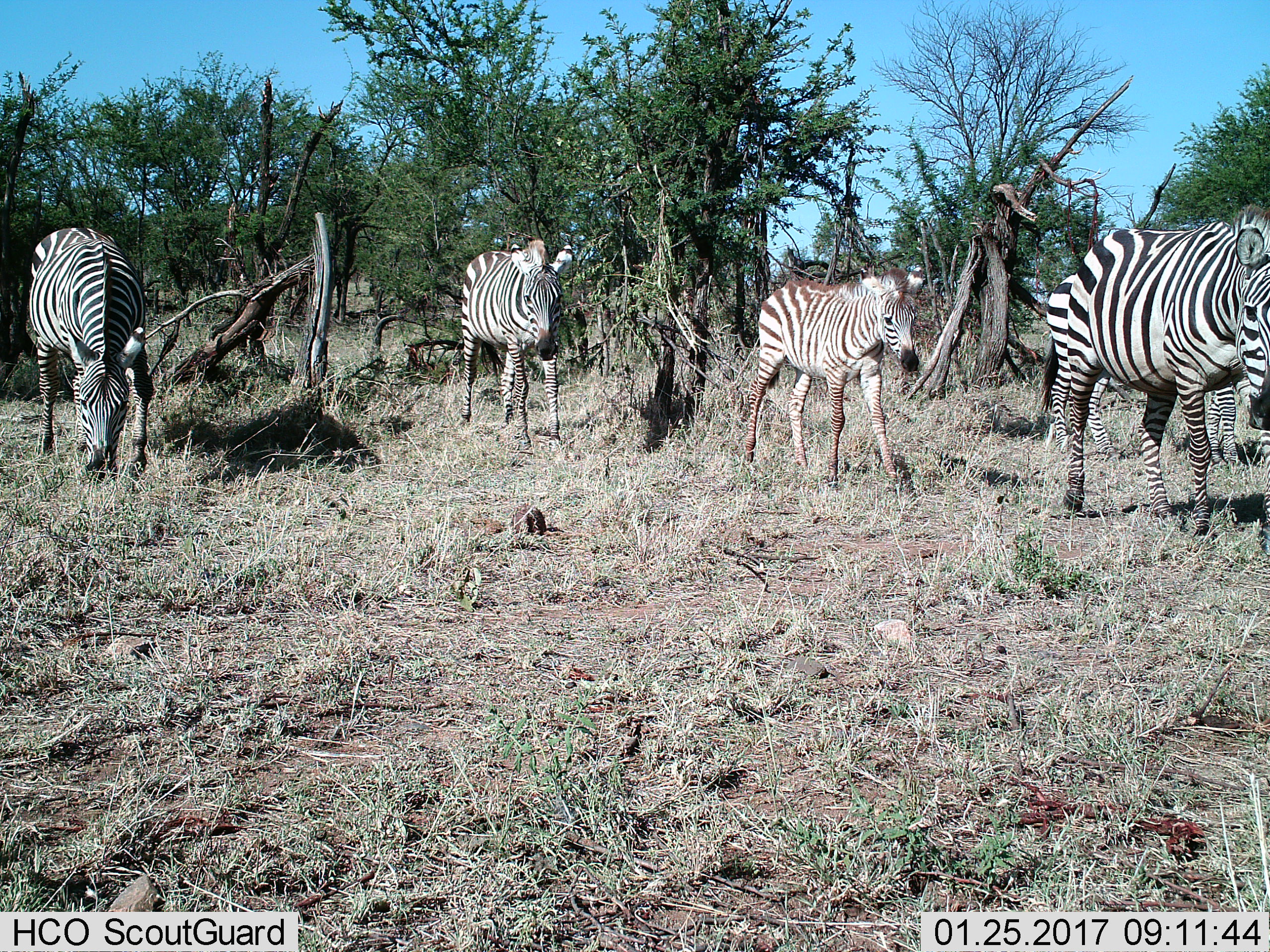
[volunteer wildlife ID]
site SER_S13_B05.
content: unidentified animal